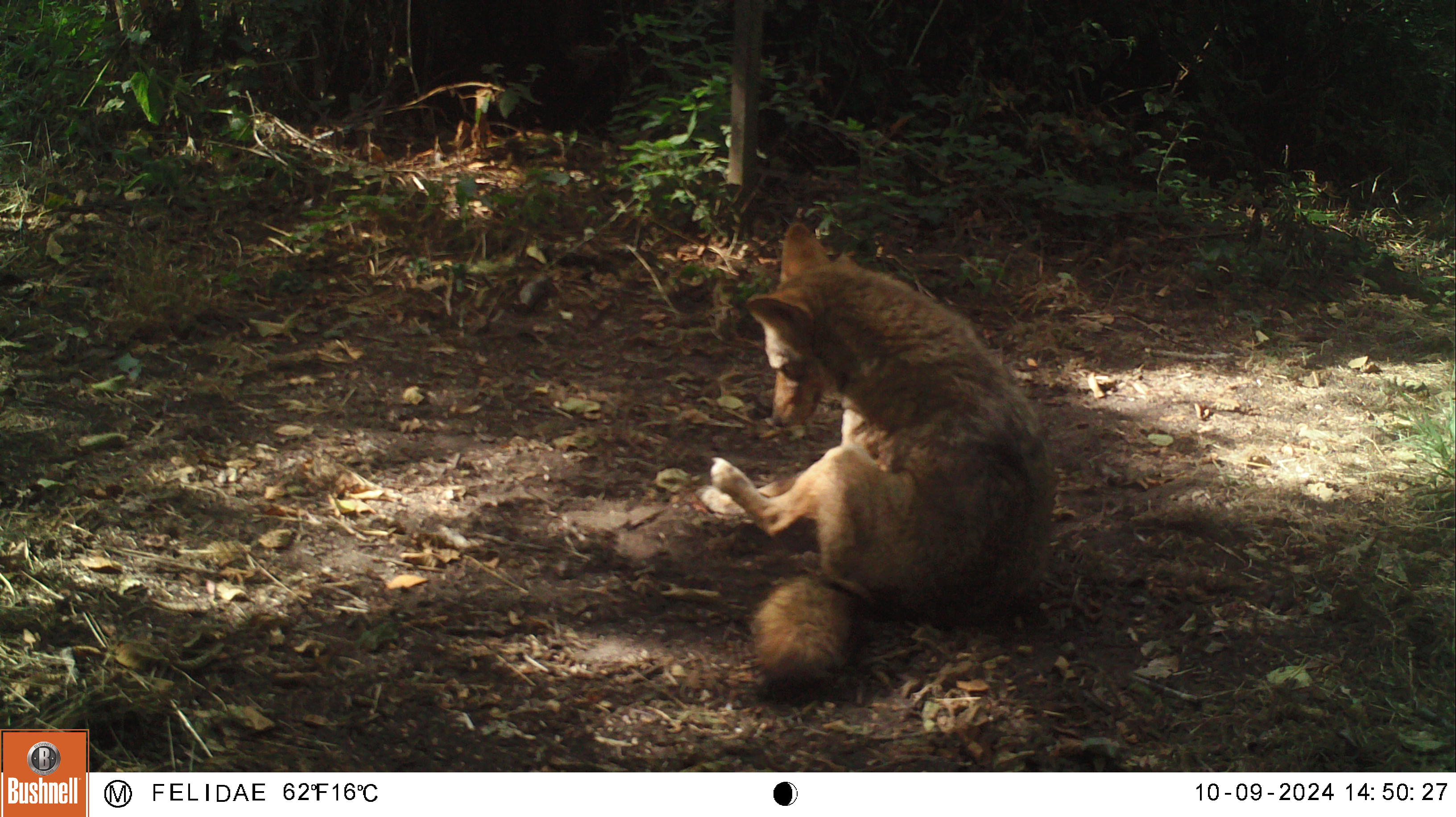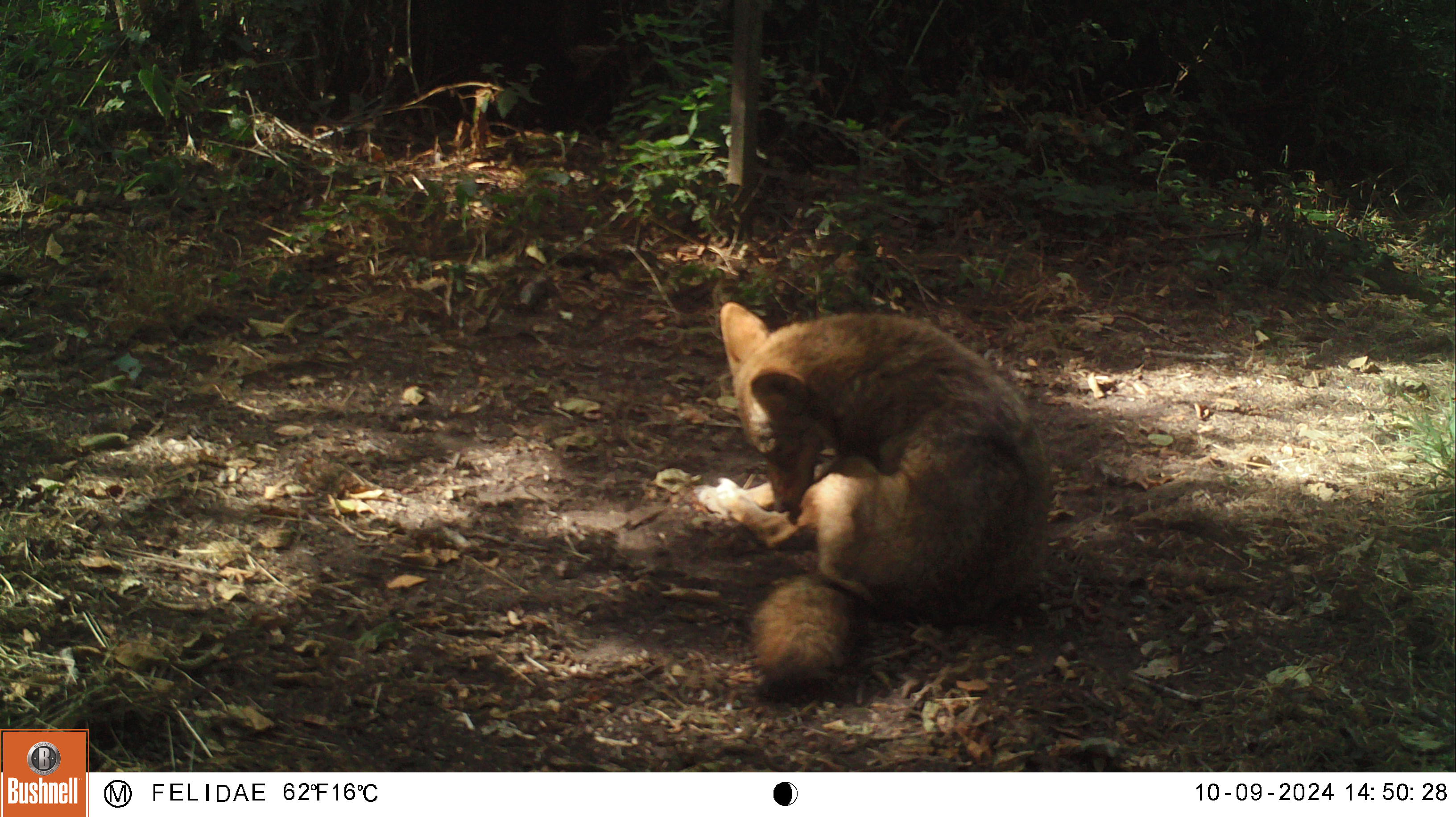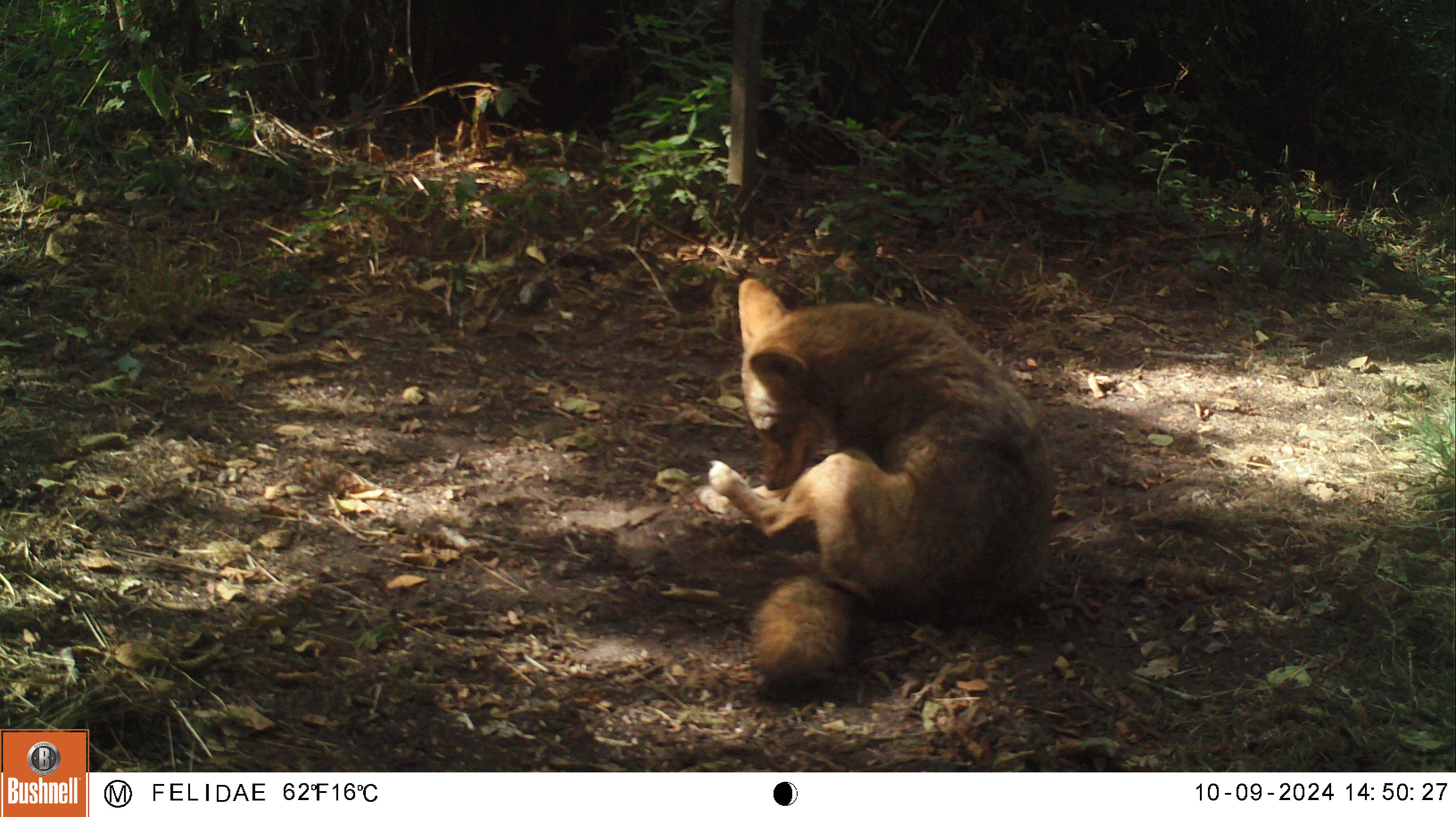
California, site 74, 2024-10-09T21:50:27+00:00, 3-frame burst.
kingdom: Animalia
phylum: Chordata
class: Mammalia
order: Carnivora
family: Canidae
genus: Canis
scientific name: Canis latrans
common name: coyote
Coyote (Canis latrans).